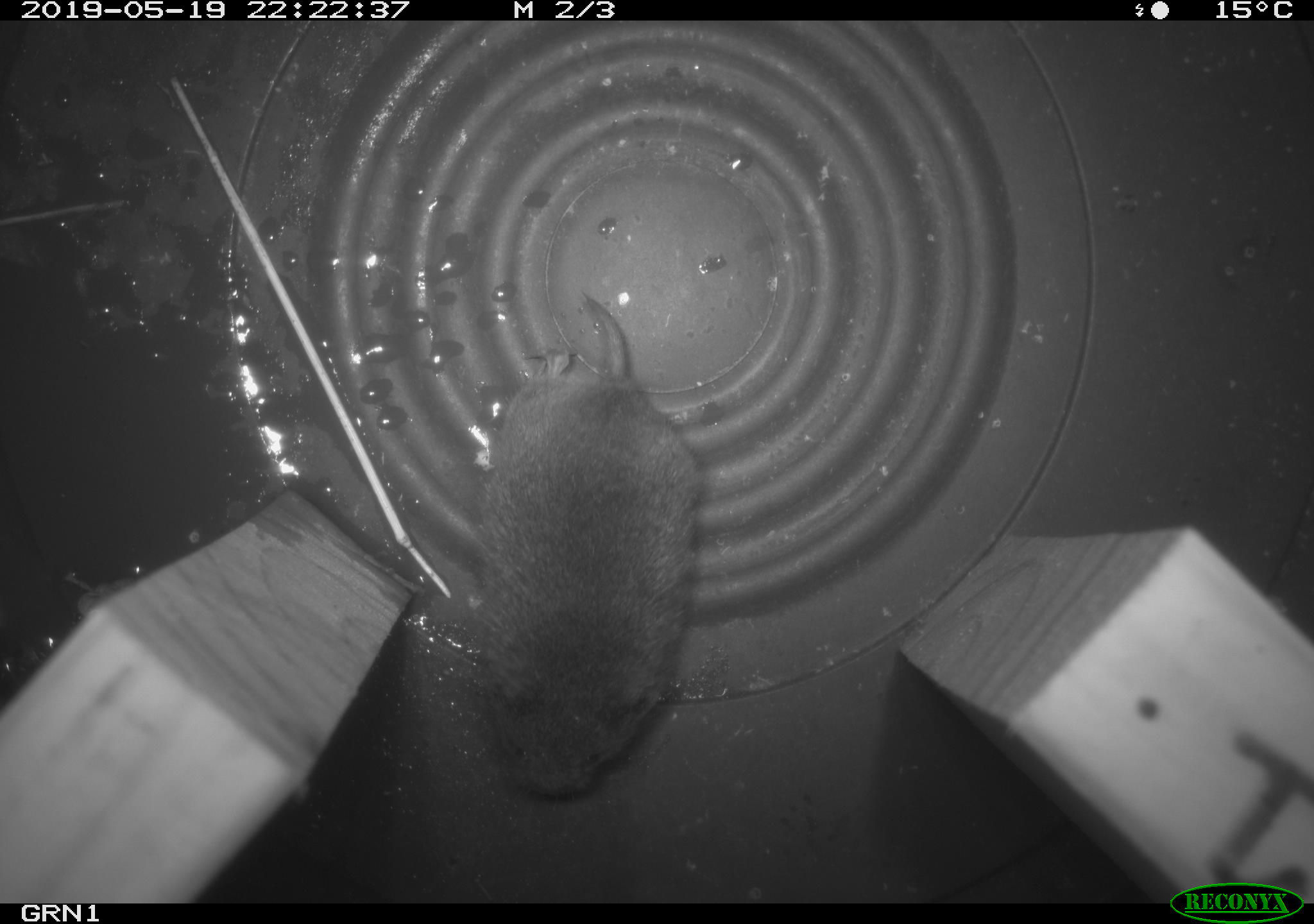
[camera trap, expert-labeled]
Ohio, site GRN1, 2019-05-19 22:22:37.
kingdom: Animalia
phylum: Chordata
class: Mammalia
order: Rodentia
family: Cricetidae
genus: Microtus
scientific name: Microtus pennsylvanicus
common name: meadow vole